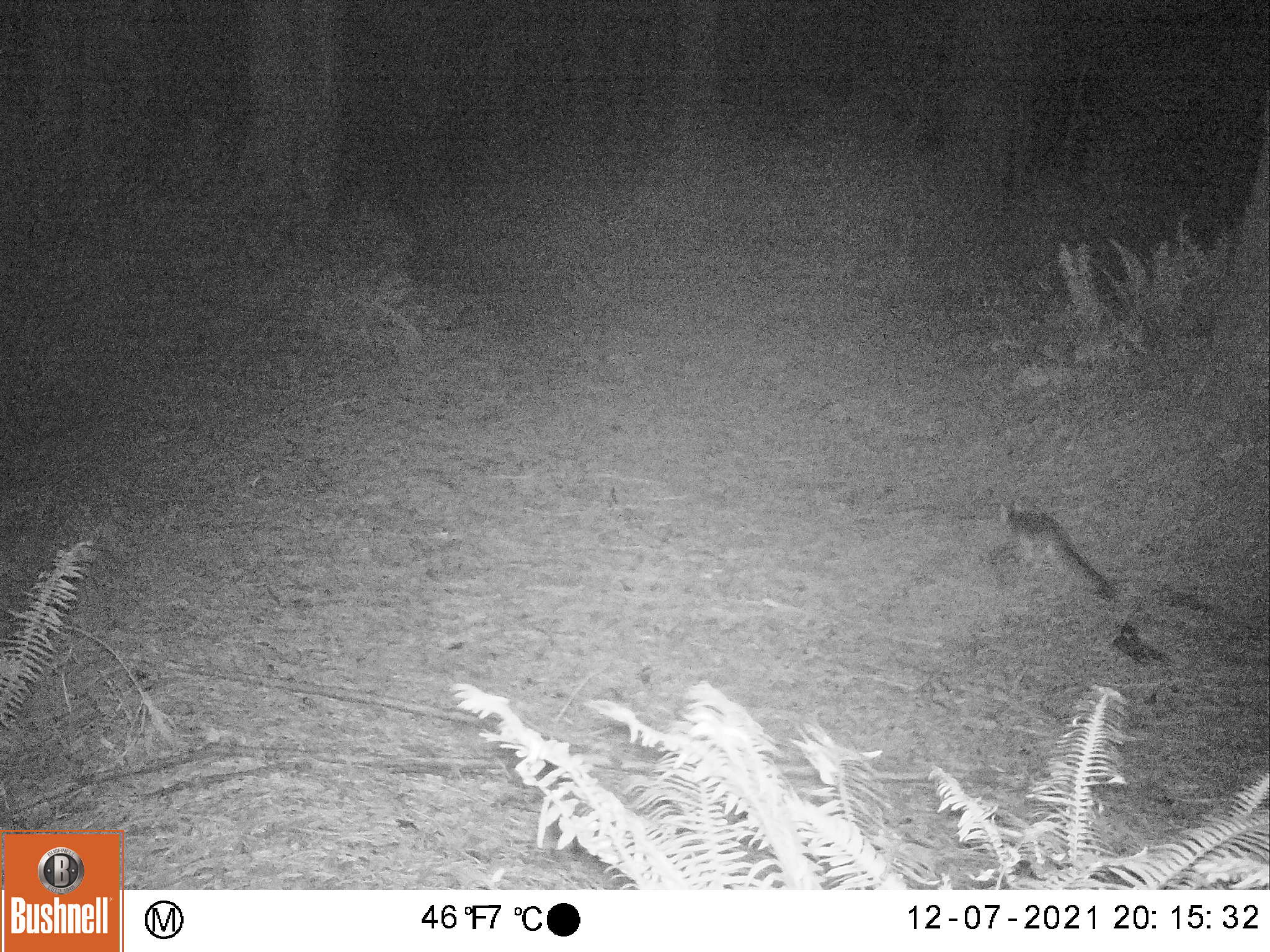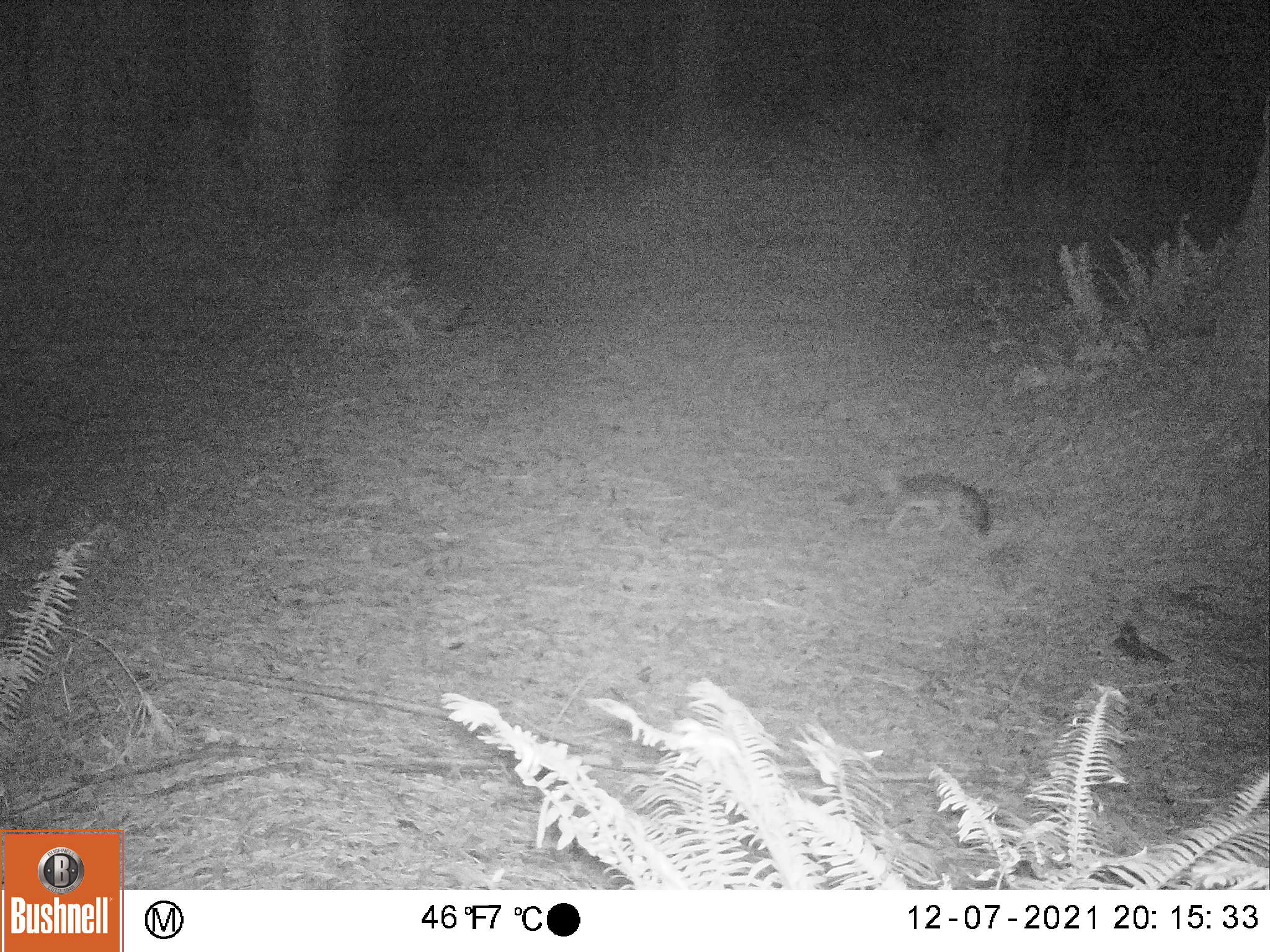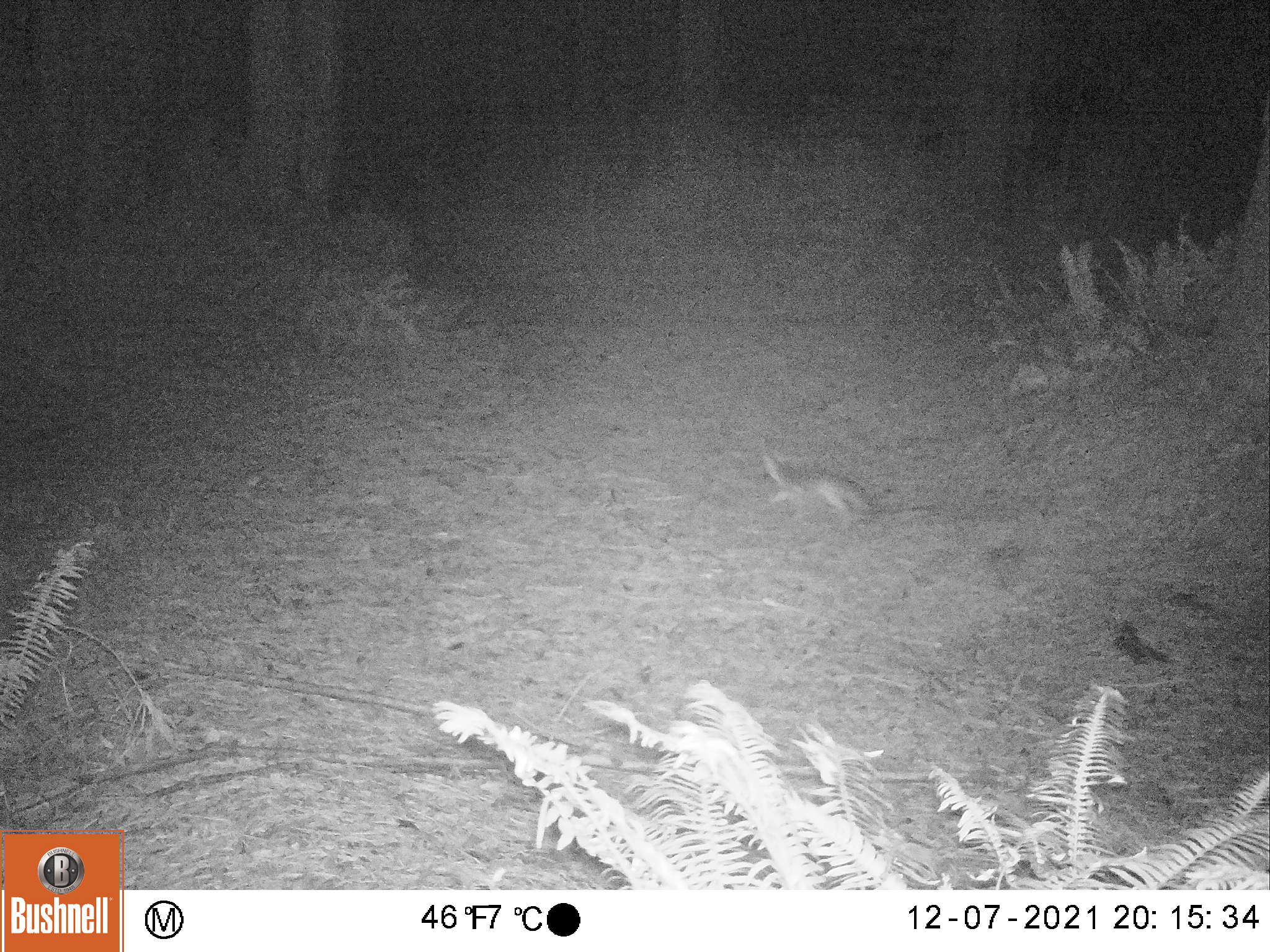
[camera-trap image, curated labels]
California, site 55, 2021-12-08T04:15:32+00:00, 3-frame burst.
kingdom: Animalia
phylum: Chordata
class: Mammalia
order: Carnivora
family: Canidae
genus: Urocyon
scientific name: Urocyon cinereoargenteus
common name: gray fox